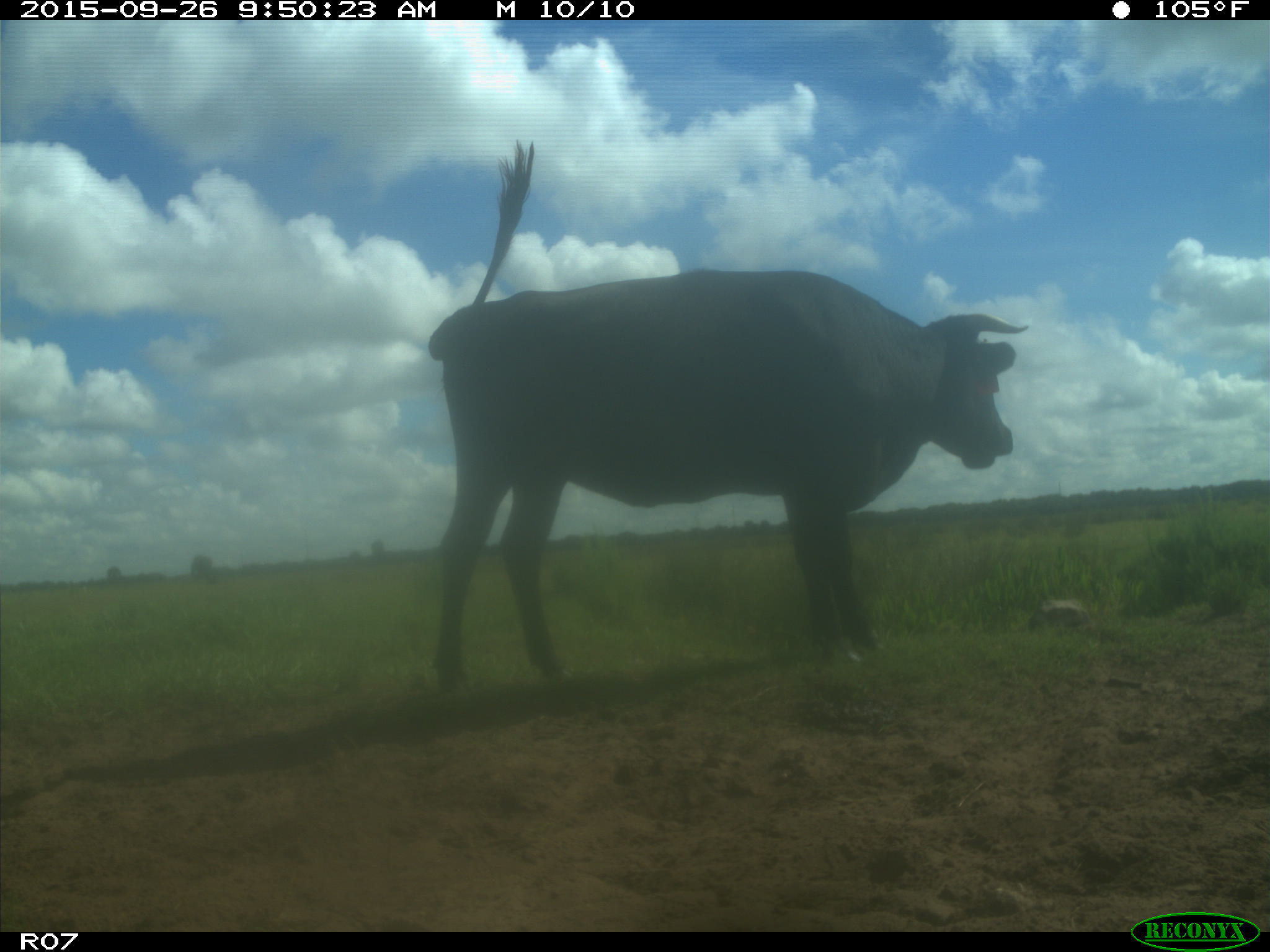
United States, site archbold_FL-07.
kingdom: Animalia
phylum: Chordata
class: Mammalia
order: Artiodactyla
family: Bovidae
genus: Bos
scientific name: Bos taurus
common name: domestic cow